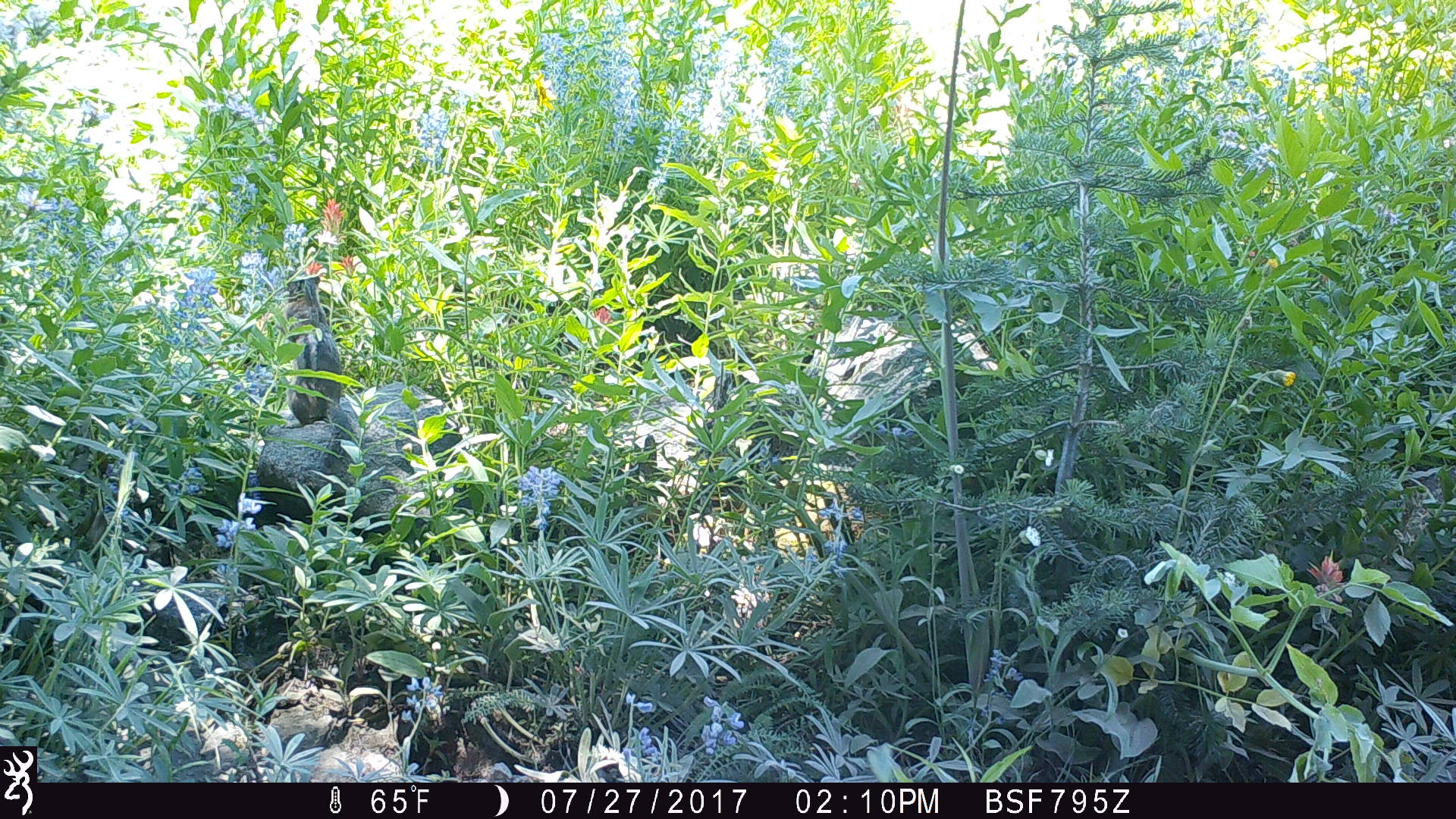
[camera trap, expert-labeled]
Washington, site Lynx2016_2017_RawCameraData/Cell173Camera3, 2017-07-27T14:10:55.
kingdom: Animalia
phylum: Chordata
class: Mammalia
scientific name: Mammalia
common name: small mammal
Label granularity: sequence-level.